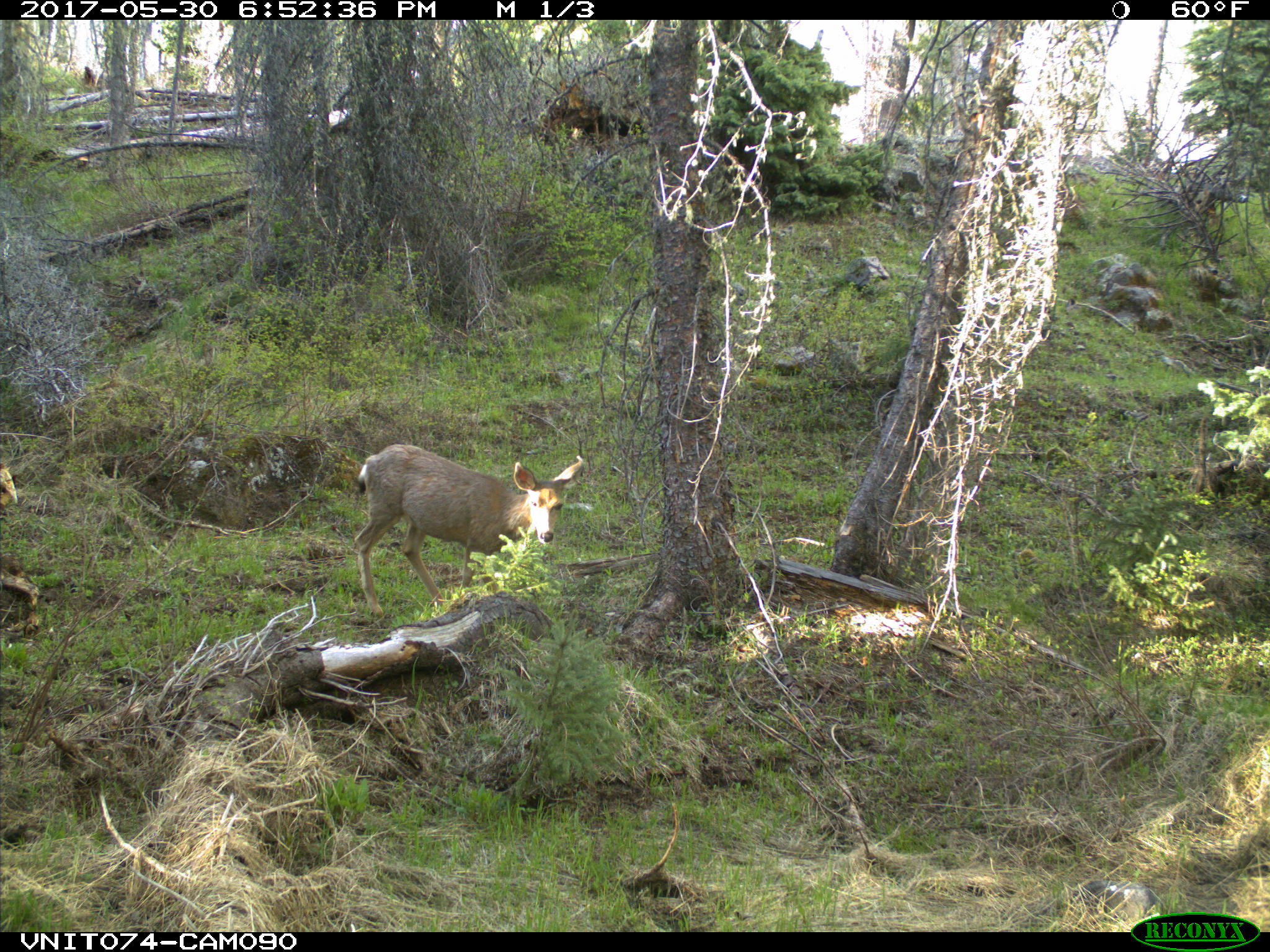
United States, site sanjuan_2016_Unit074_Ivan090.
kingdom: Animalia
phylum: Chordata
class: Mammalia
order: Artiodactyla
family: Cervidae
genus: Odocoileus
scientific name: Odocoileus hemionus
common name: mule deer